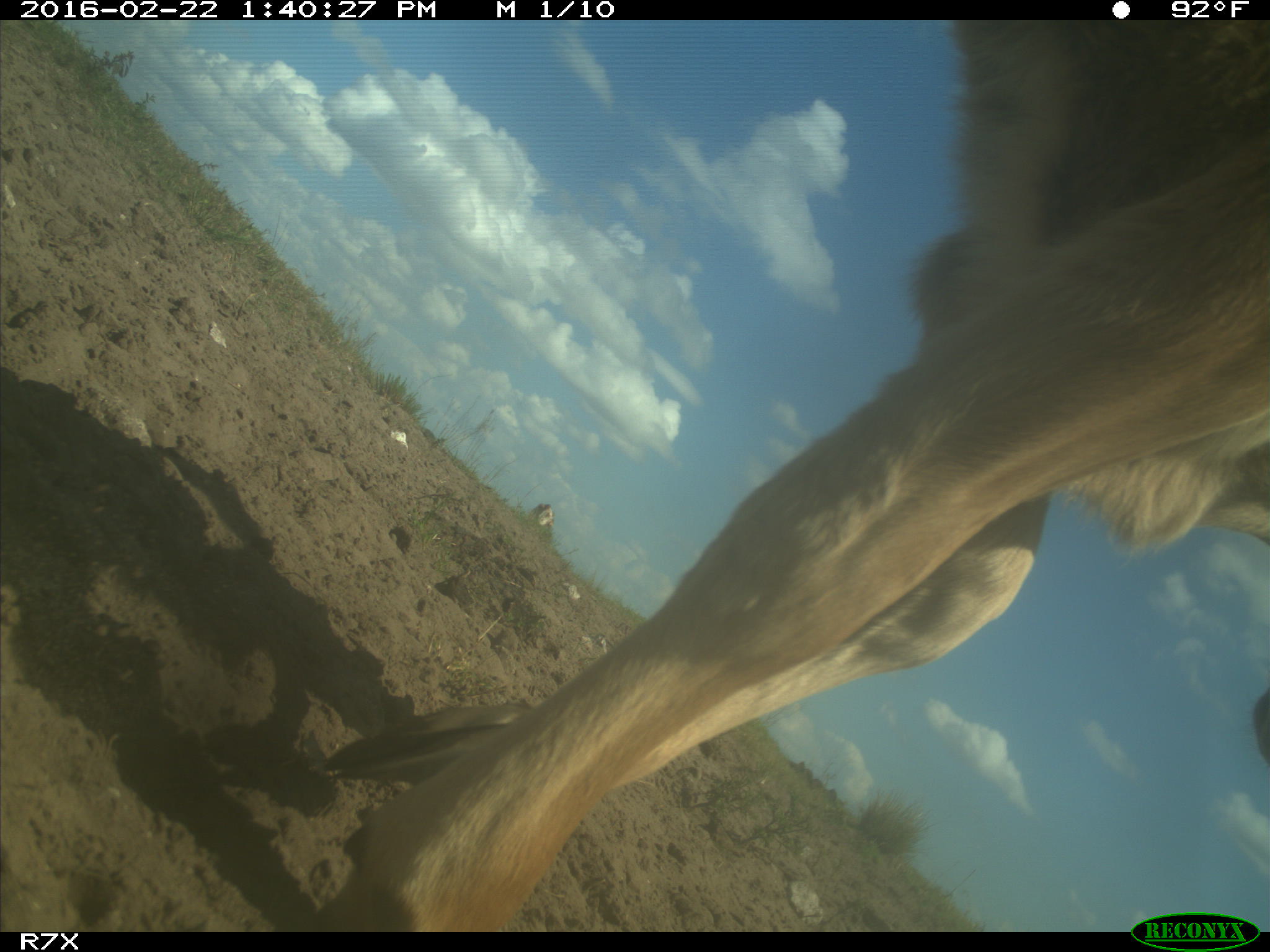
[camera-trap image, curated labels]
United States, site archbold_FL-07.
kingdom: Animalia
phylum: Chordata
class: Mammalia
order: Artiodactyla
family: Bovidae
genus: Bos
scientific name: Bos taurus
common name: domestic cow